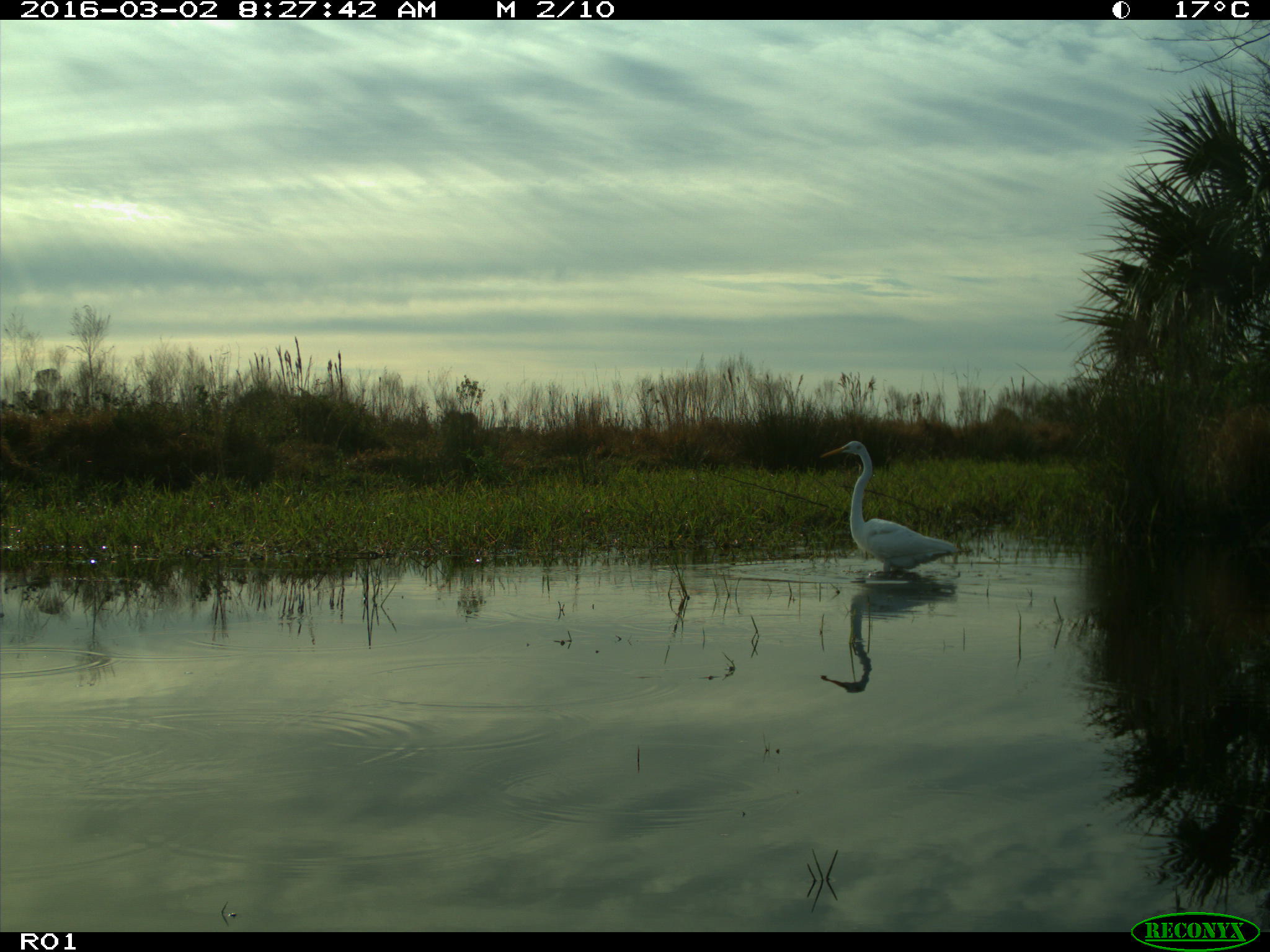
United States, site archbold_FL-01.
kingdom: Animalia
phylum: Chordata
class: Aves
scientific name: Aves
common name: birds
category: unidentified bird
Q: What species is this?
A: Unidentified bird (birds) (Aves).